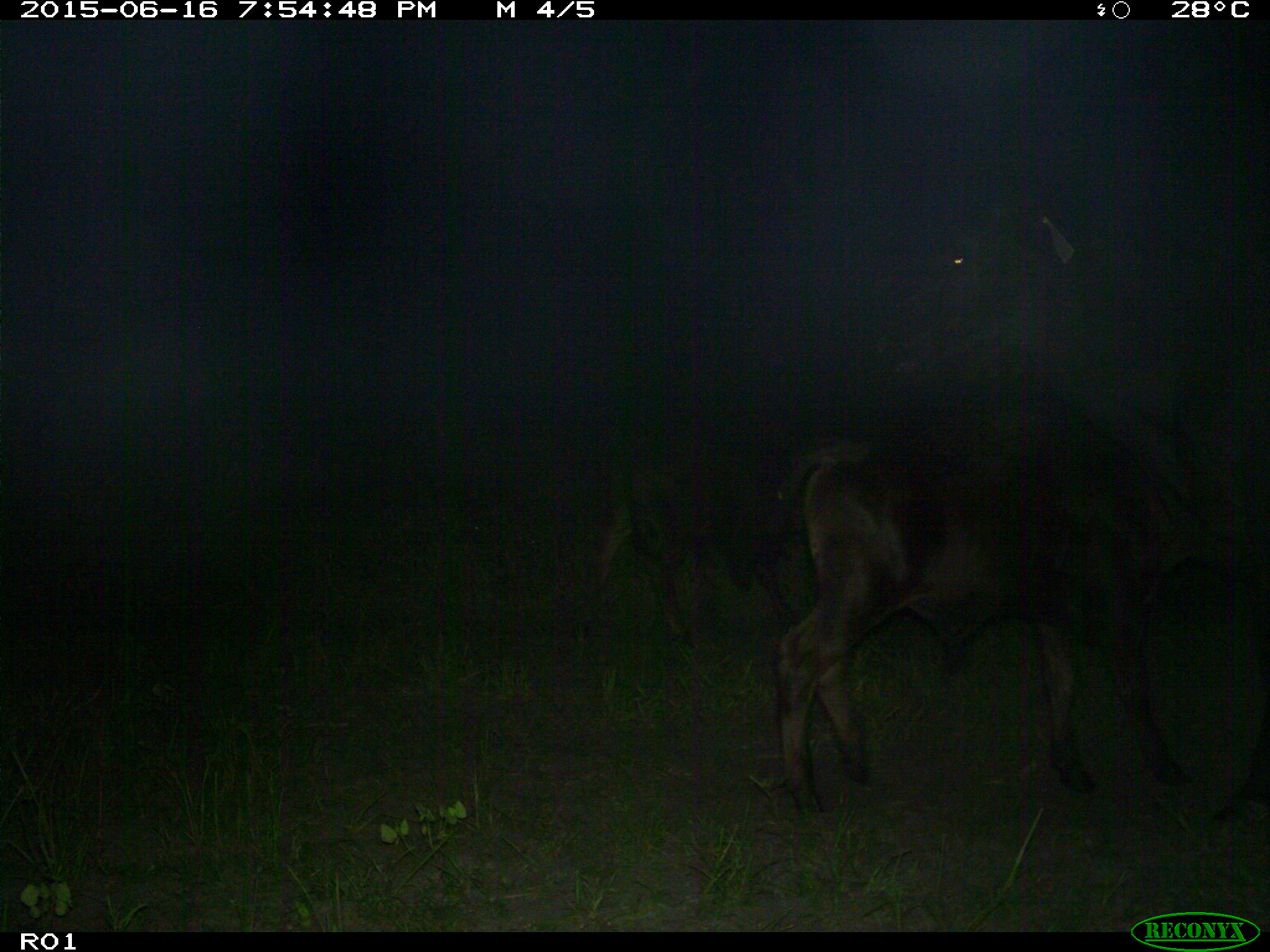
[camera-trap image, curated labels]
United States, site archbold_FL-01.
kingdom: Animalia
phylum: Chordata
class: Mammalia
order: Artiodactyla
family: Bovidae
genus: Bos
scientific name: Bos taurus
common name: domestic cow